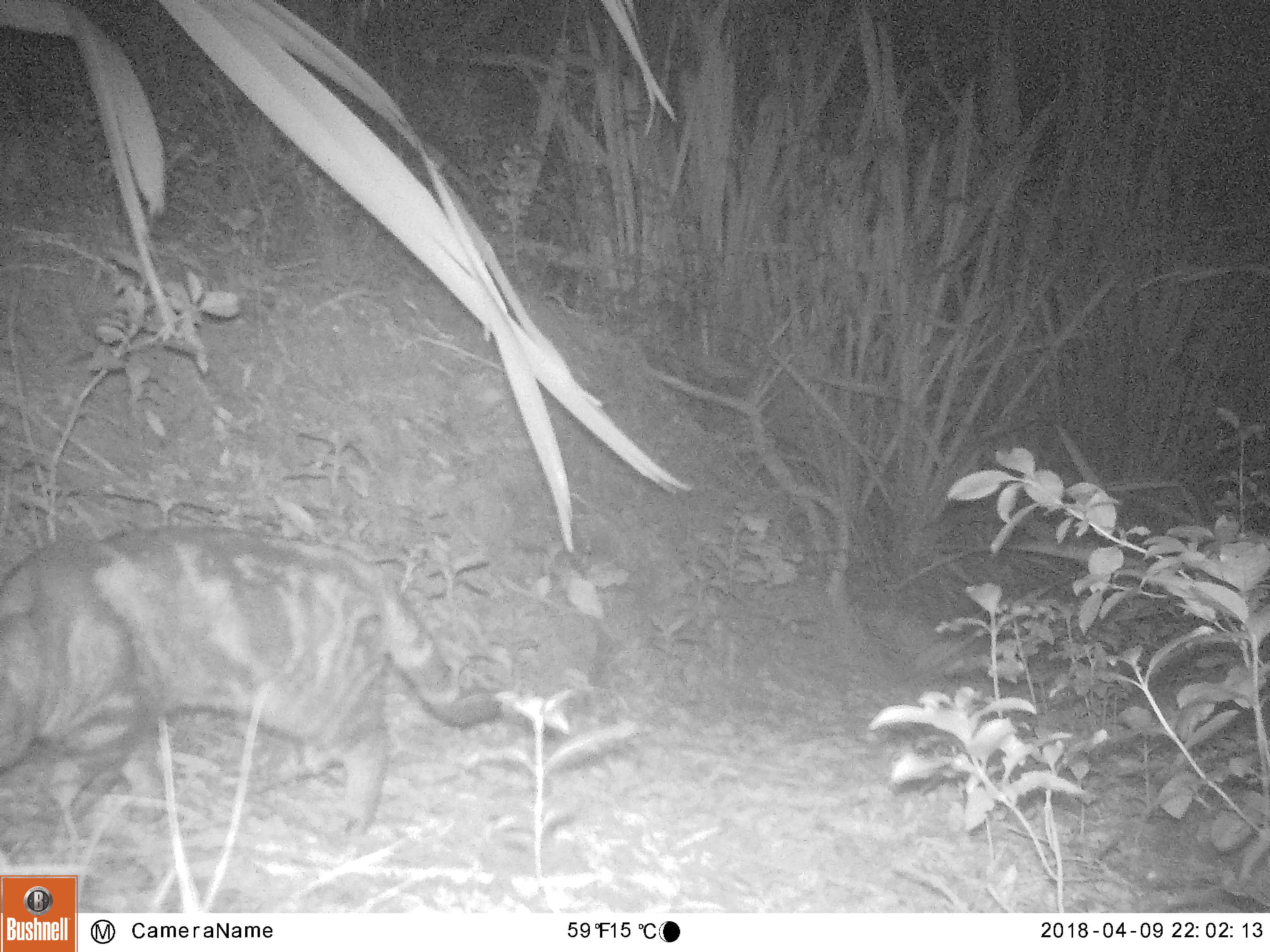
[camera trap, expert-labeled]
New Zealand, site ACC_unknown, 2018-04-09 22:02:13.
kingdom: Animalia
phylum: Chordata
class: Mammalia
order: Carnivora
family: Felidae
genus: Felis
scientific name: Felis catus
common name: domestic cat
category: cat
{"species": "cat (domestic cat) (Felis catus)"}